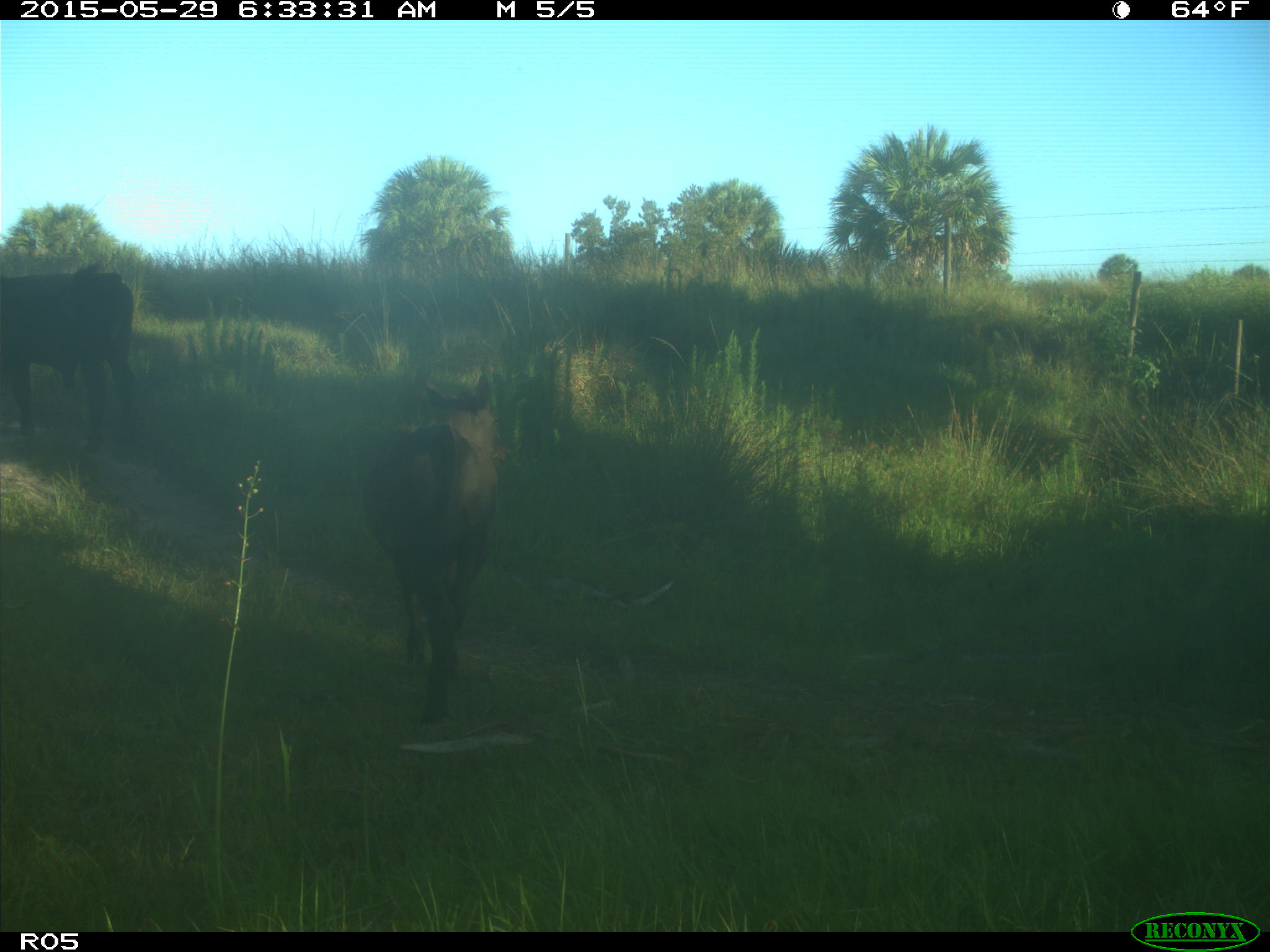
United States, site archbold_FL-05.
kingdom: Animalia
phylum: Chordata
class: Mammalia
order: Artiodactyla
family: Bovidae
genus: Bos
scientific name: Bos taurus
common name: domestic cow